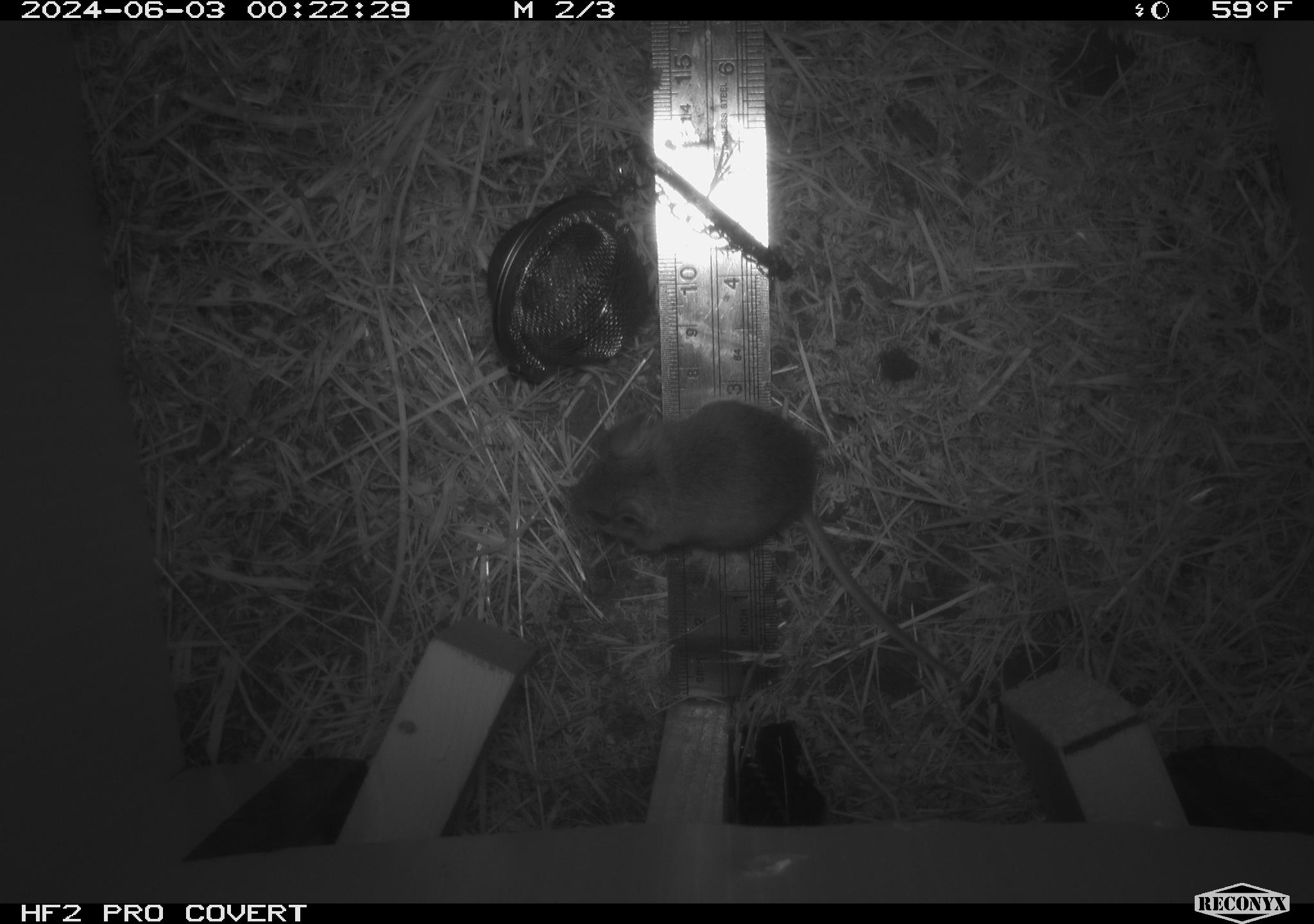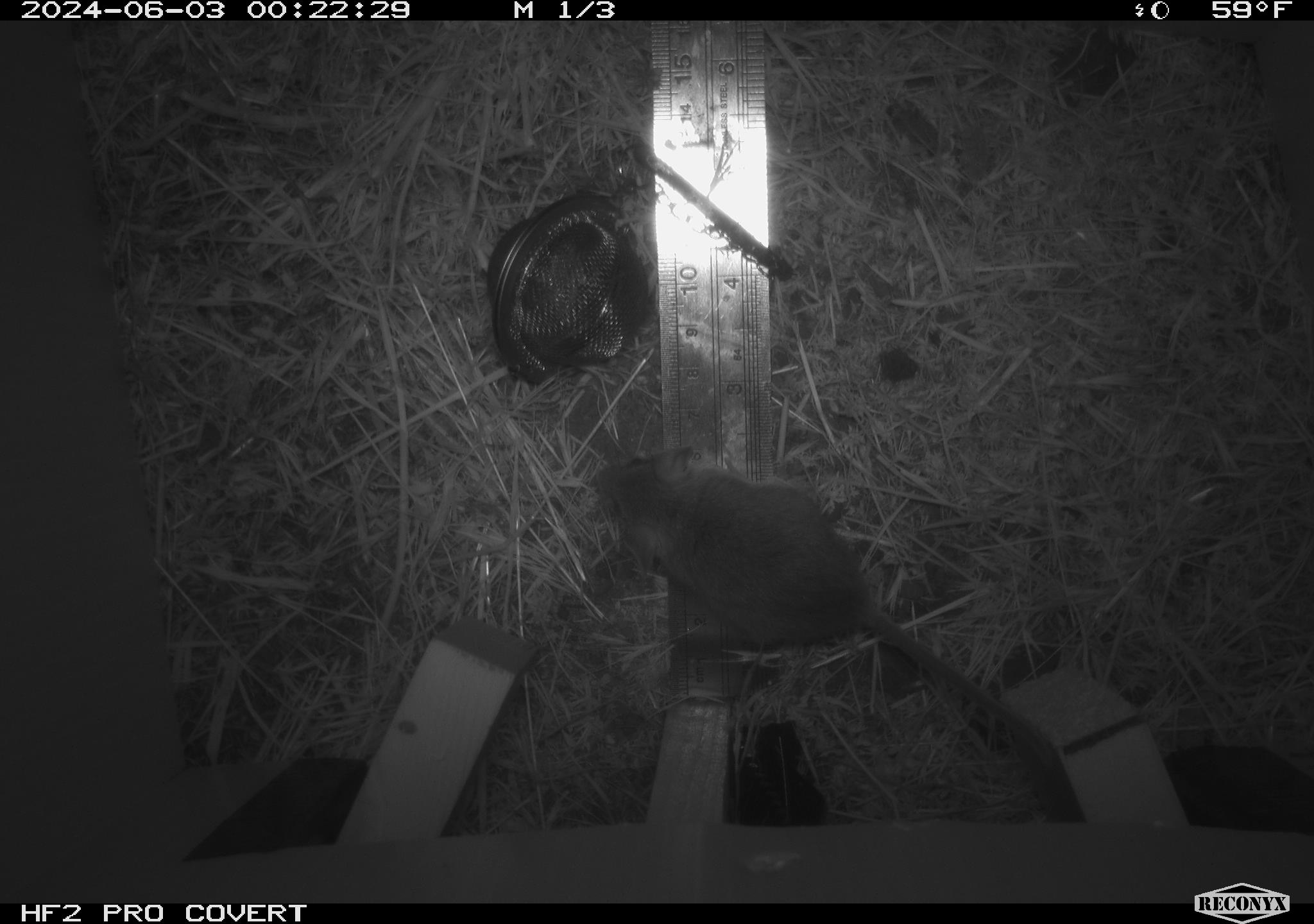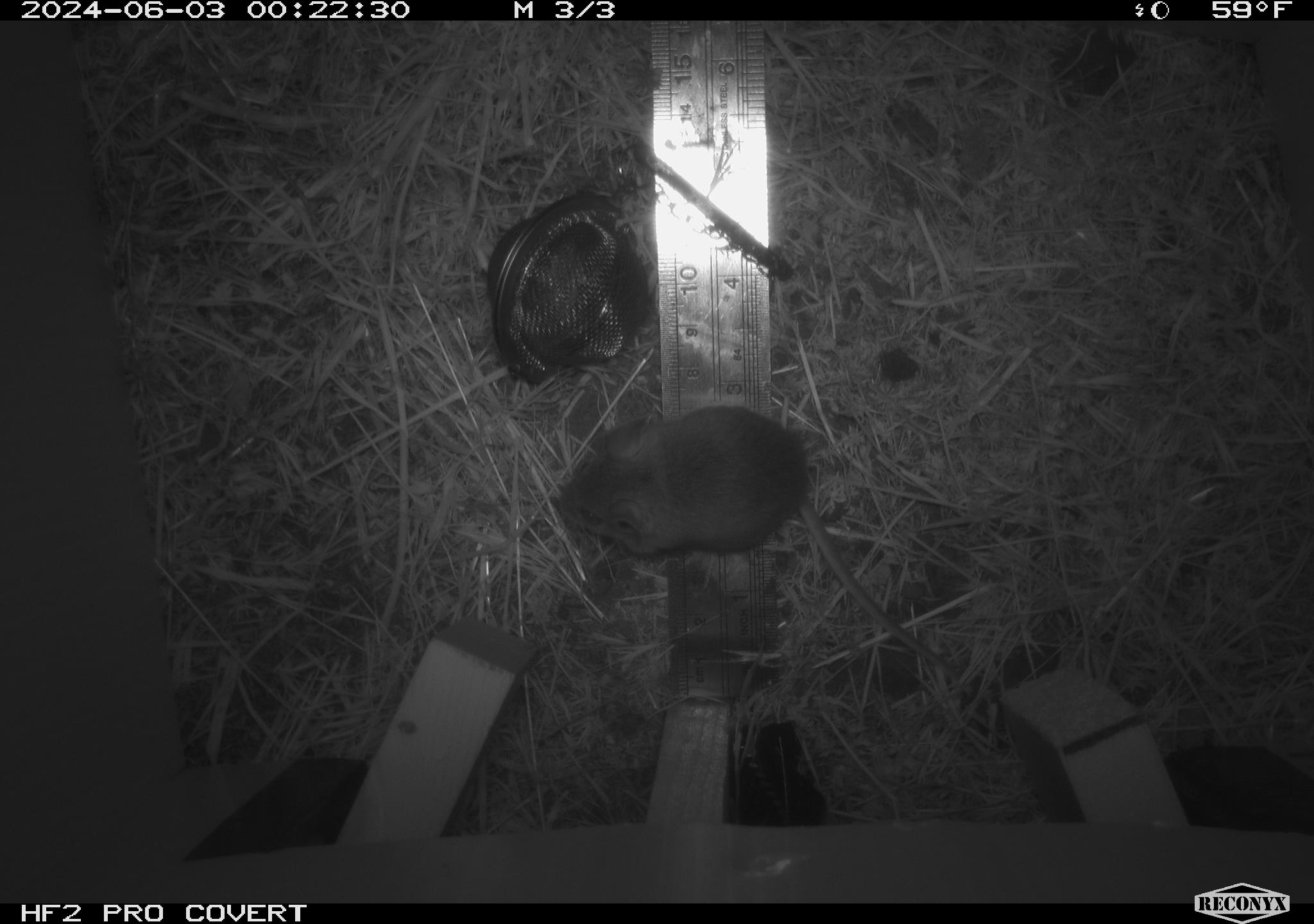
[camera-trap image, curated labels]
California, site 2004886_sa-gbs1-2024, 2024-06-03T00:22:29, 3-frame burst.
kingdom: Animalia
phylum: Chordata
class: Mammalia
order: Rodentia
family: Heteromyidae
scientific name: Heteromyidae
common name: kangaroo rats and pocket mice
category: heteromyidae family